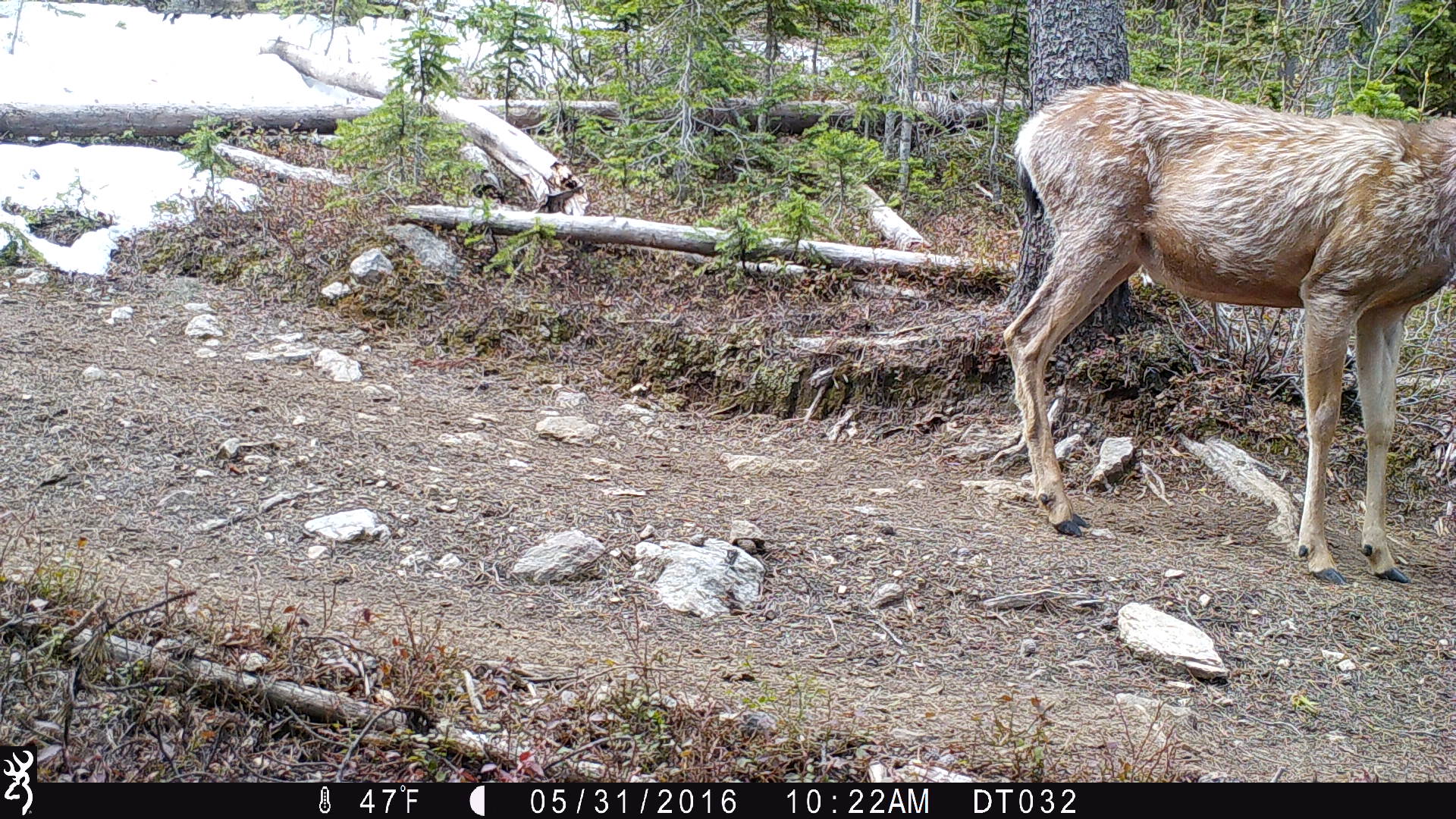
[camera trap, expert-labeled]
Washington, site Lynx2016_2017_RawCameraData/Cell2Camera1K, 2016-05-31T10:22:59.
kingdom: Animalia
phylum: Chordata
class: Mammalia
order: Artiodactyla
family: Cervidae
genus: Odocoileus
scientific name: Odocoileus hemionus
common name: mule deer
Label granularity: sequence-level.